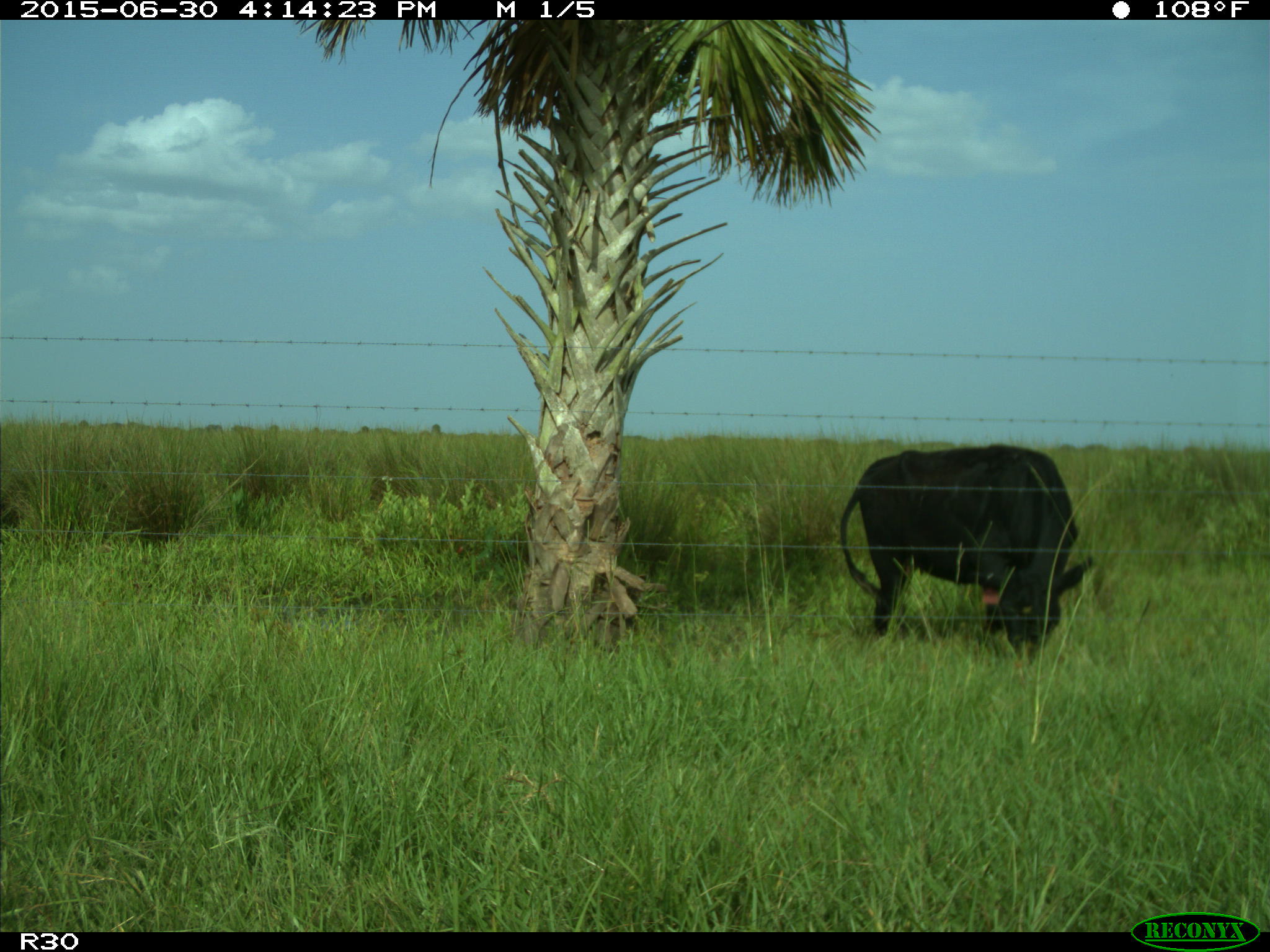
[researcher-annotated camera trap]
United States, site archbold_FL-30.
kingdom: Animalia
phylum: Chordata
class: Mammalia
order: Artiodactyla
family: Bovidae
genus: Bos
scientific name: Bos taurus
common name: domestic cow